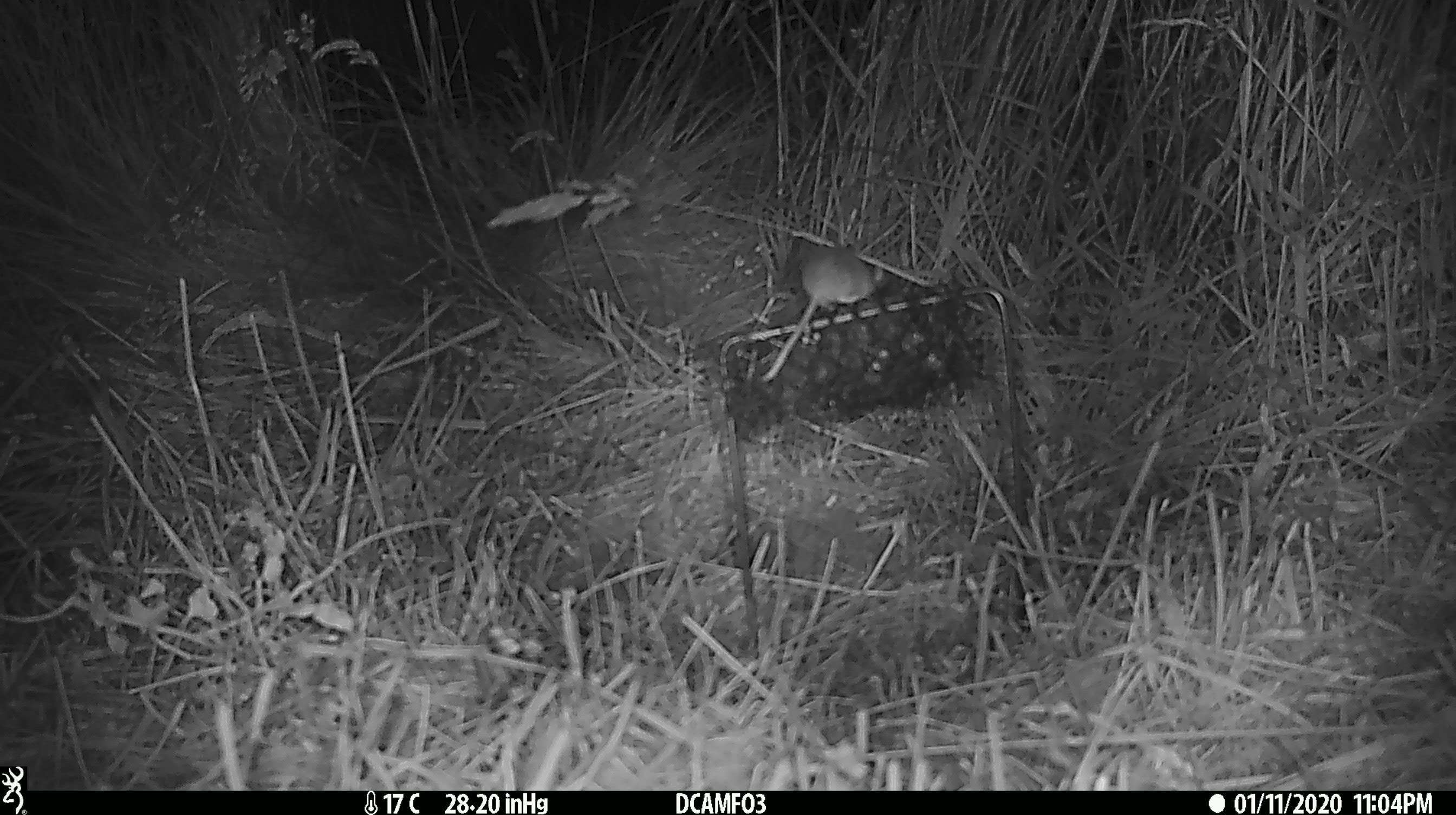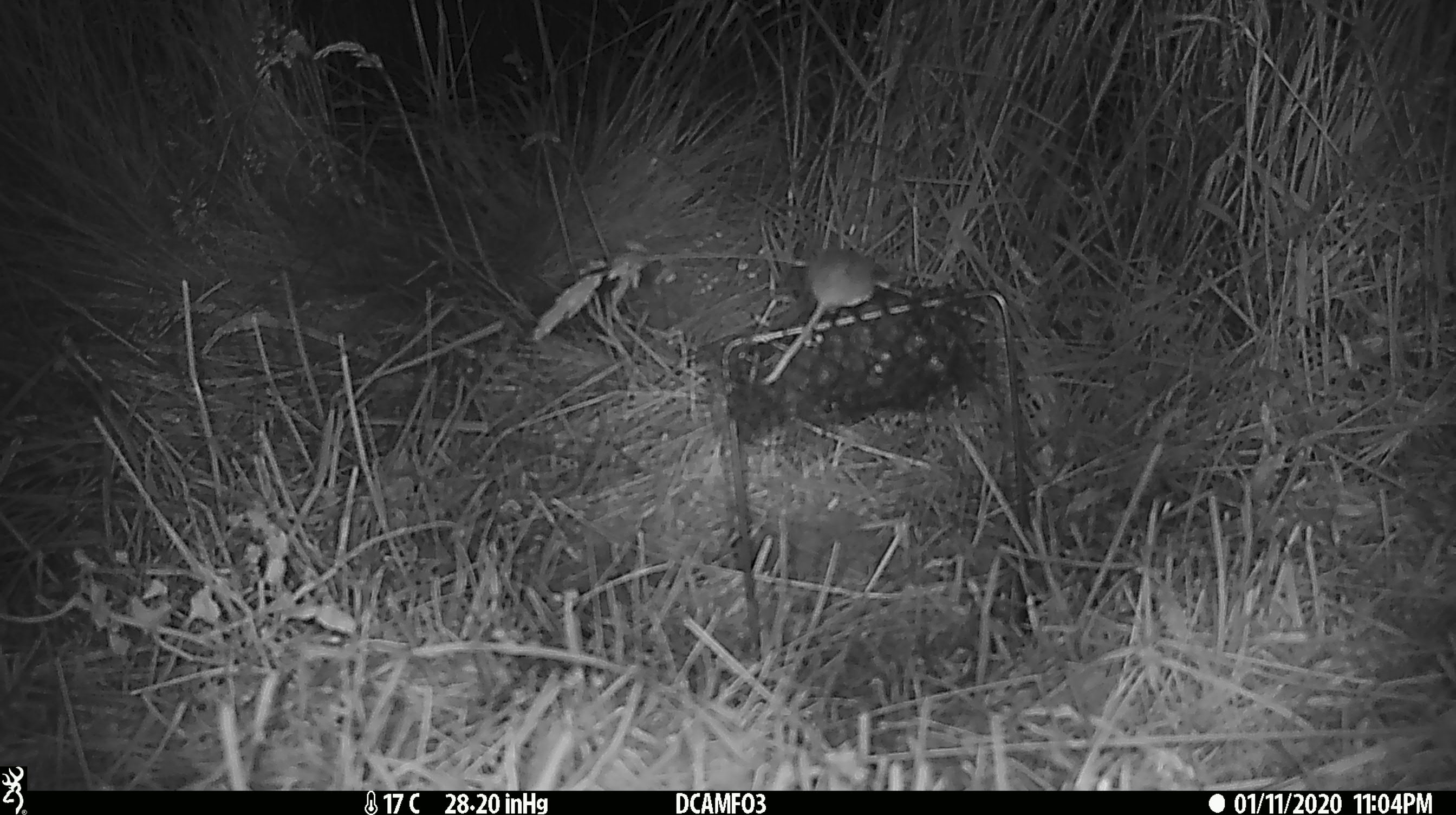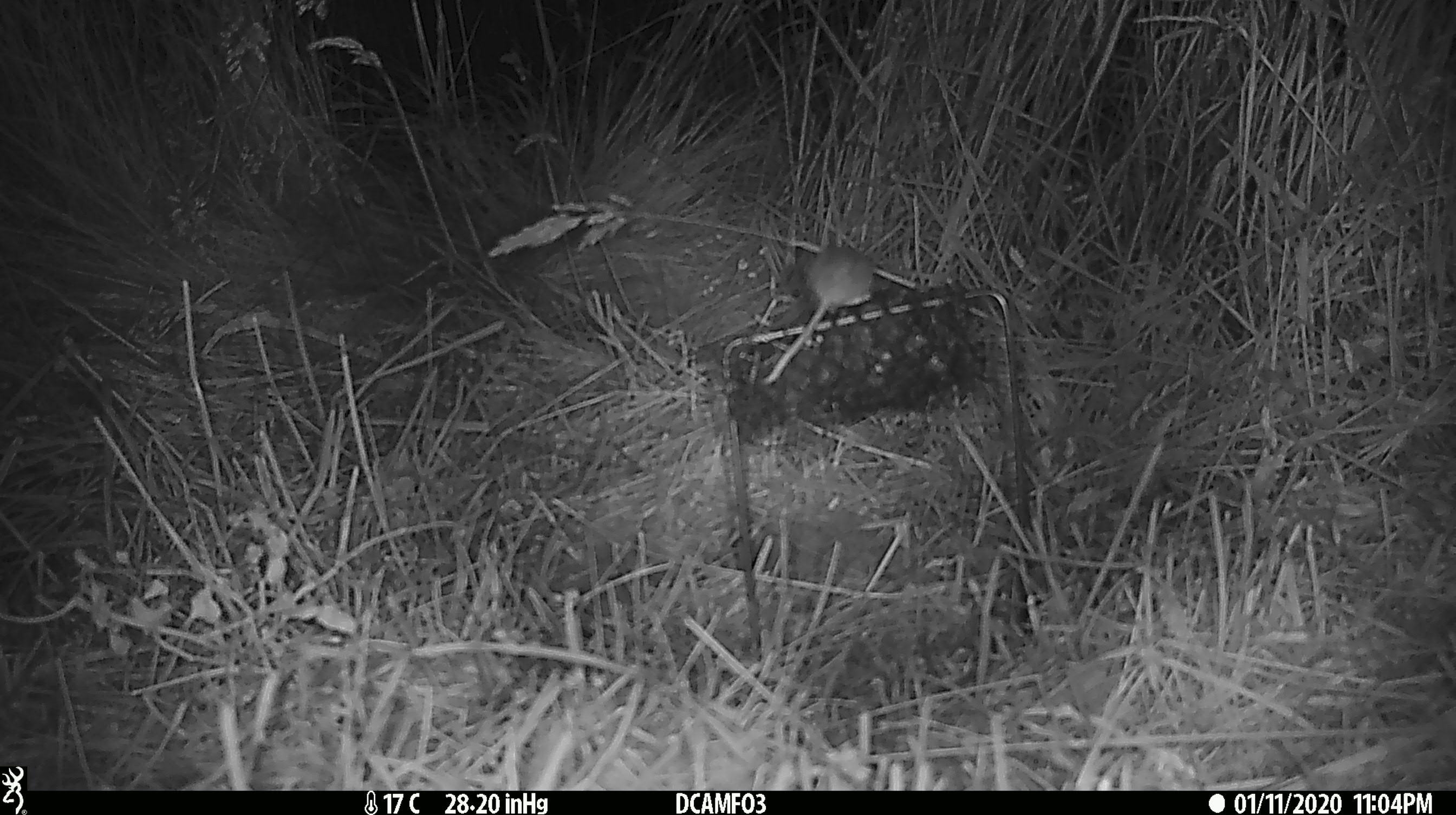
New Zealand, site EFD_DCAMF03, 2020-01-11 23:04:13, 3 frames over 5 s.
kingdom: Animalia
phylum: Chordata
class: Mammalia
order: Rodentia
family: Muridae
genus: Mus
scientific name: Mus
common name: mouse